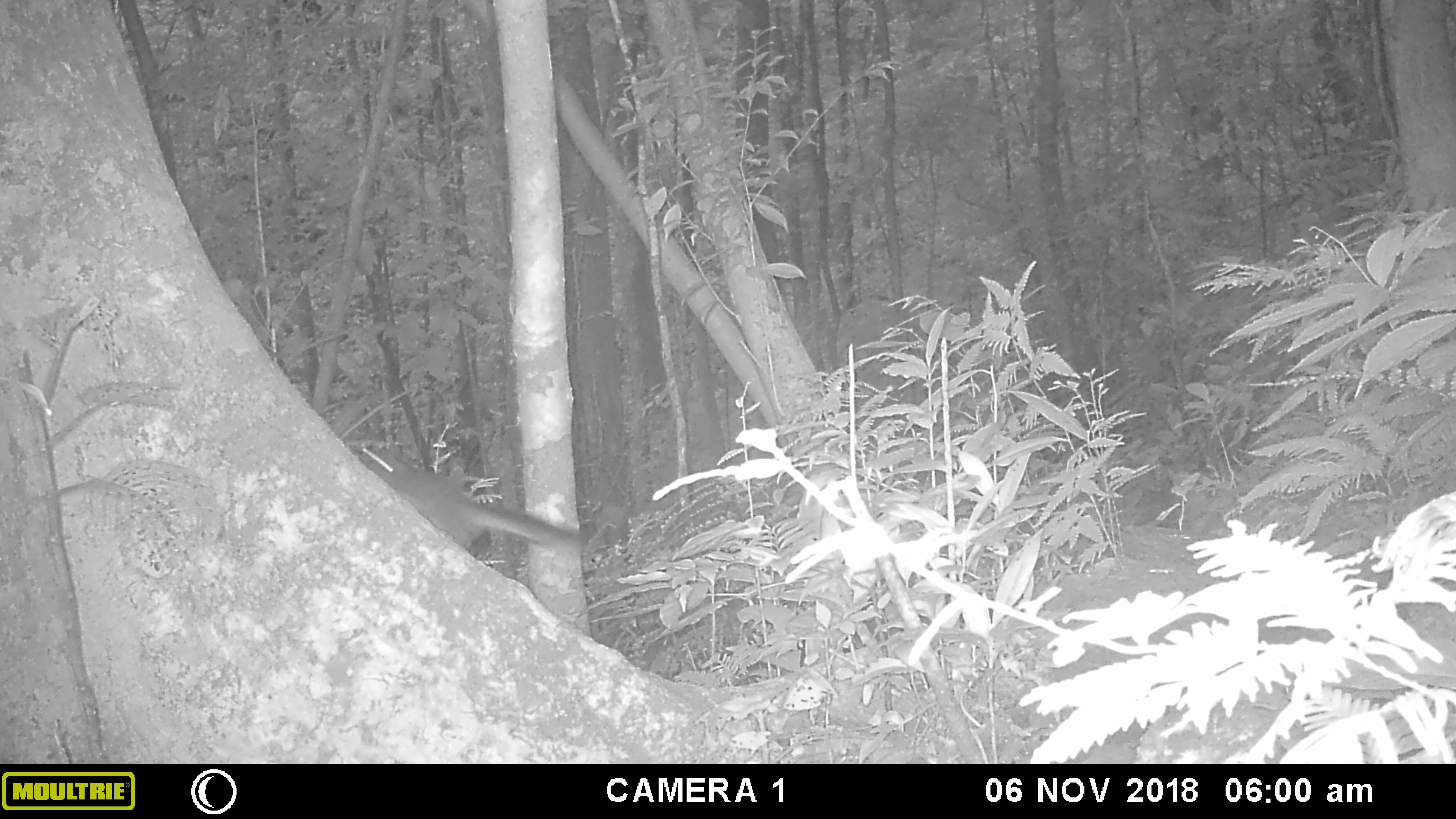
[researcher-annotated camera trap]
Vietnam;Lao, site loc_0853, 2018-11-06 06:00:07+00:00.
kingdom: Animalia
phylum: Chordata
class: Mammalia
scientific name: Mammalia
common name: mammal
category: unidentified small mammal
Unidentified small mammal (mammal) (Mammalia). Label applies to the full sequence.